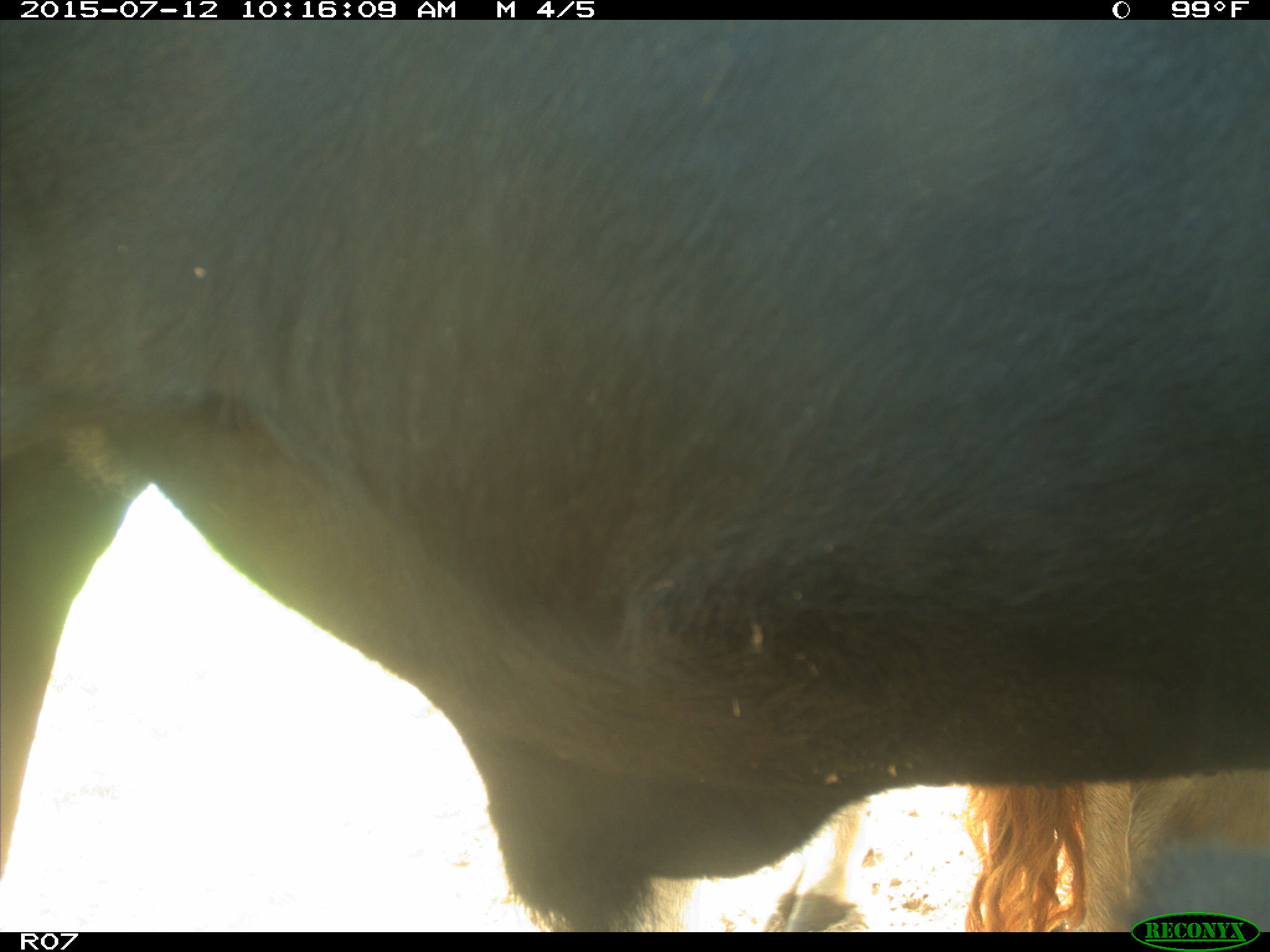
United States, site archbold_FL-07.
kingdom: Animalia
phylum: Chordata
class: Mammalia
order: Artiodactyla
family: Bovidae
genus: Bos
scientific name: Bos taurus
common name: domestic cow